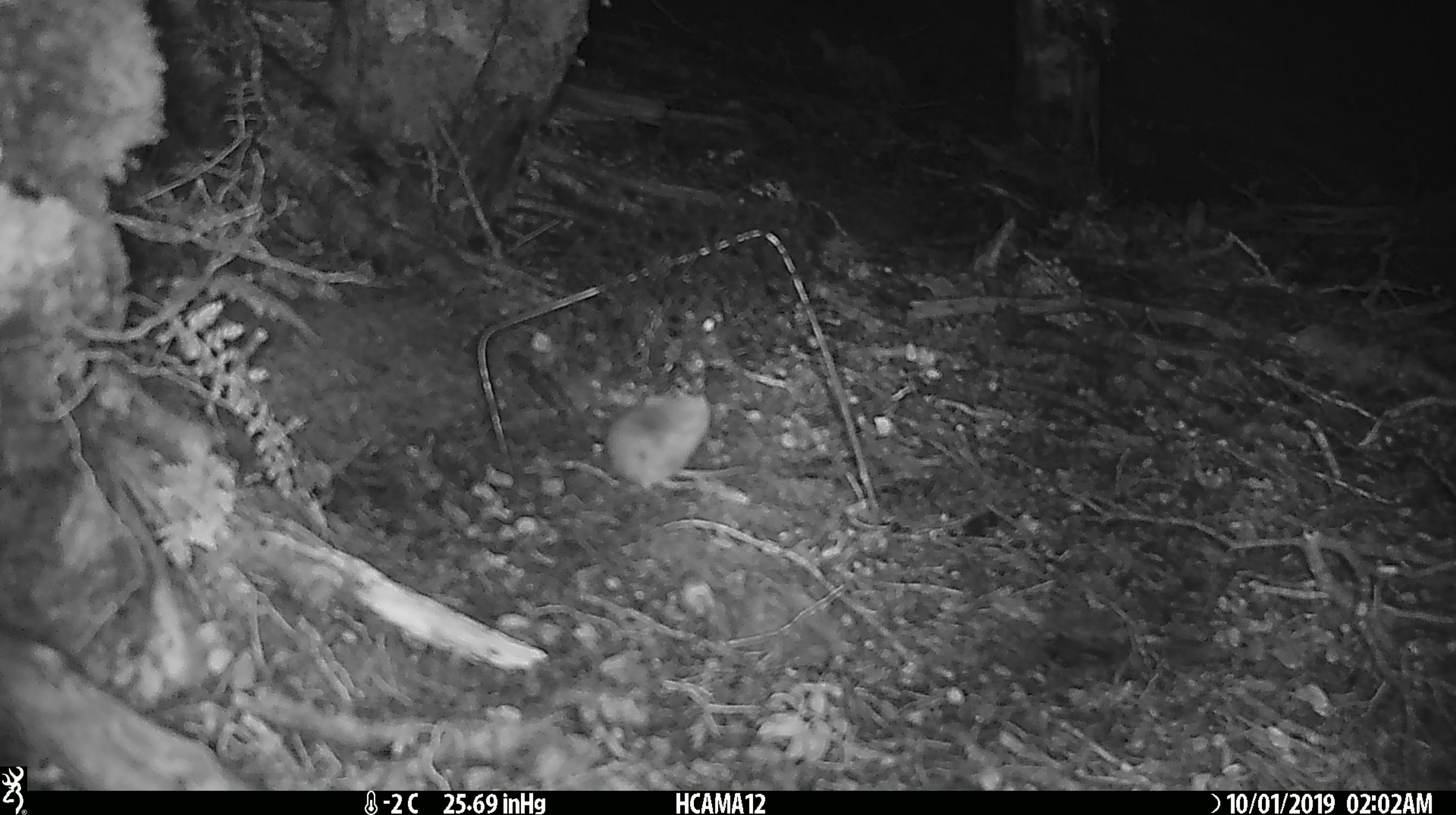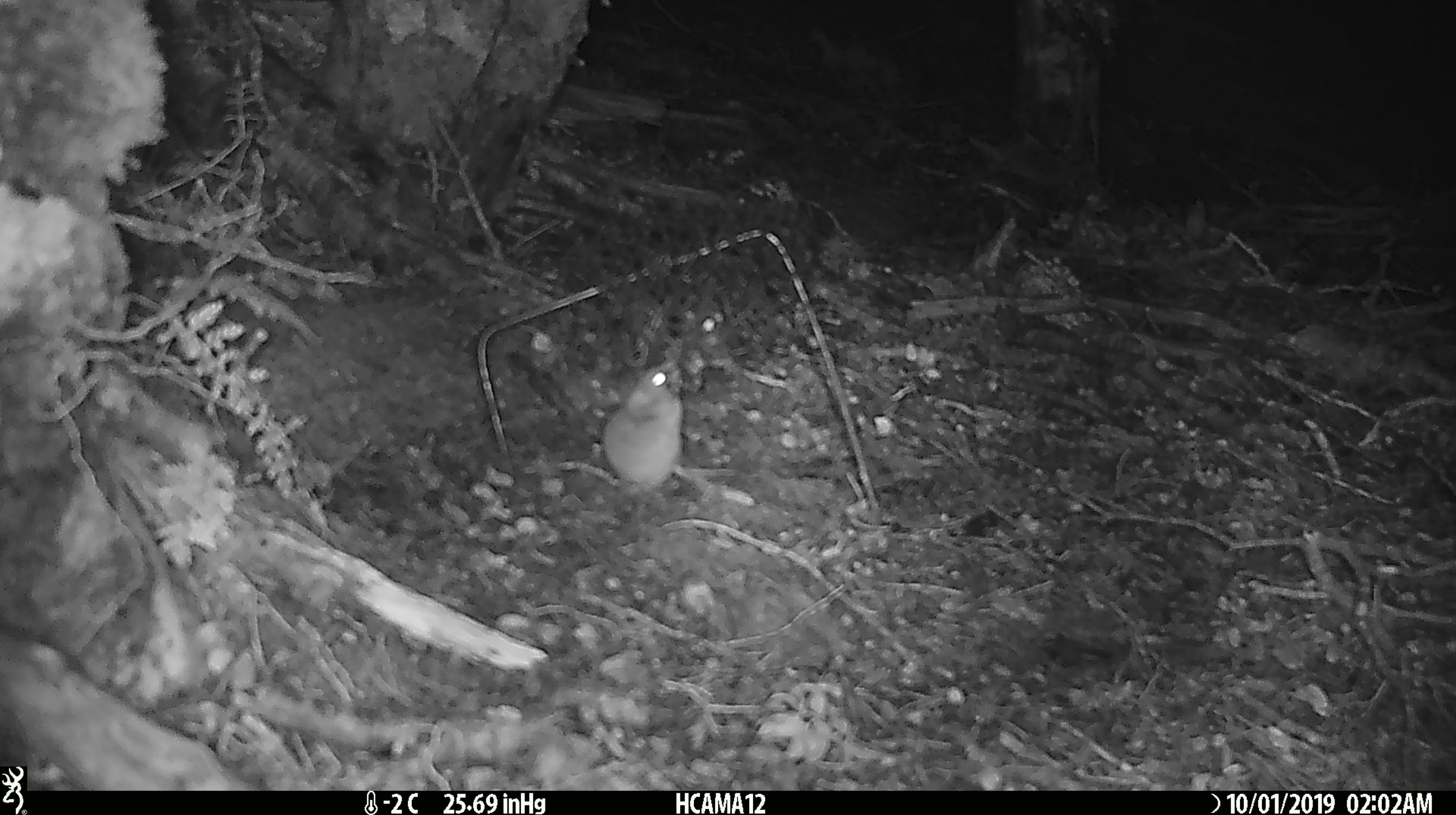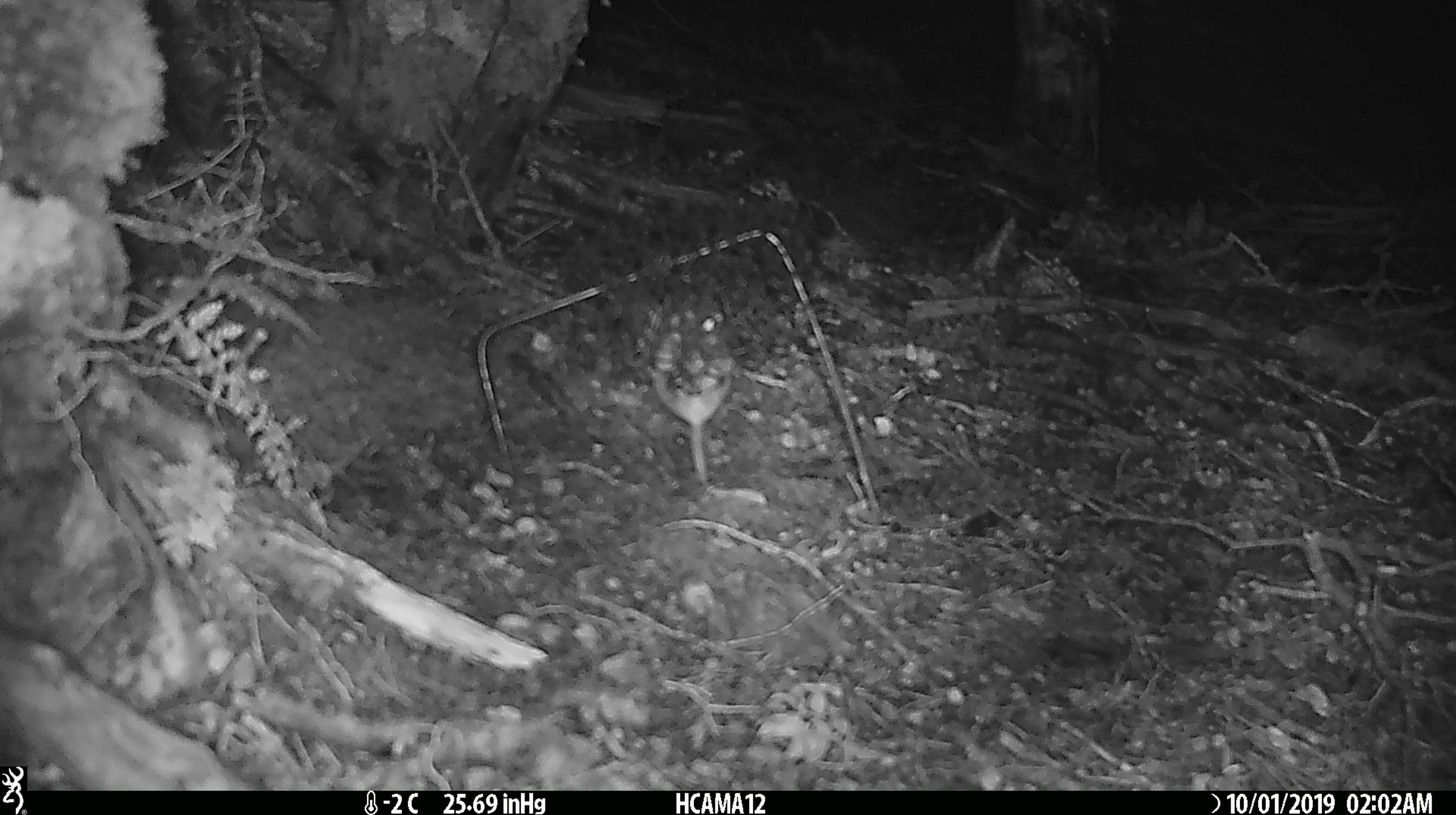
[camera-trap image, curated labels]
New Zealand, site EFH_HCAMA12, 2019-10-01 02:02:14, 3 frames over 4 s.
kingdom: Animalia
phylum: Chordata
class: Mammalia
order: Rodentia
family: Muridae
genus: Mus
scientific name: Mus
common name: mouse